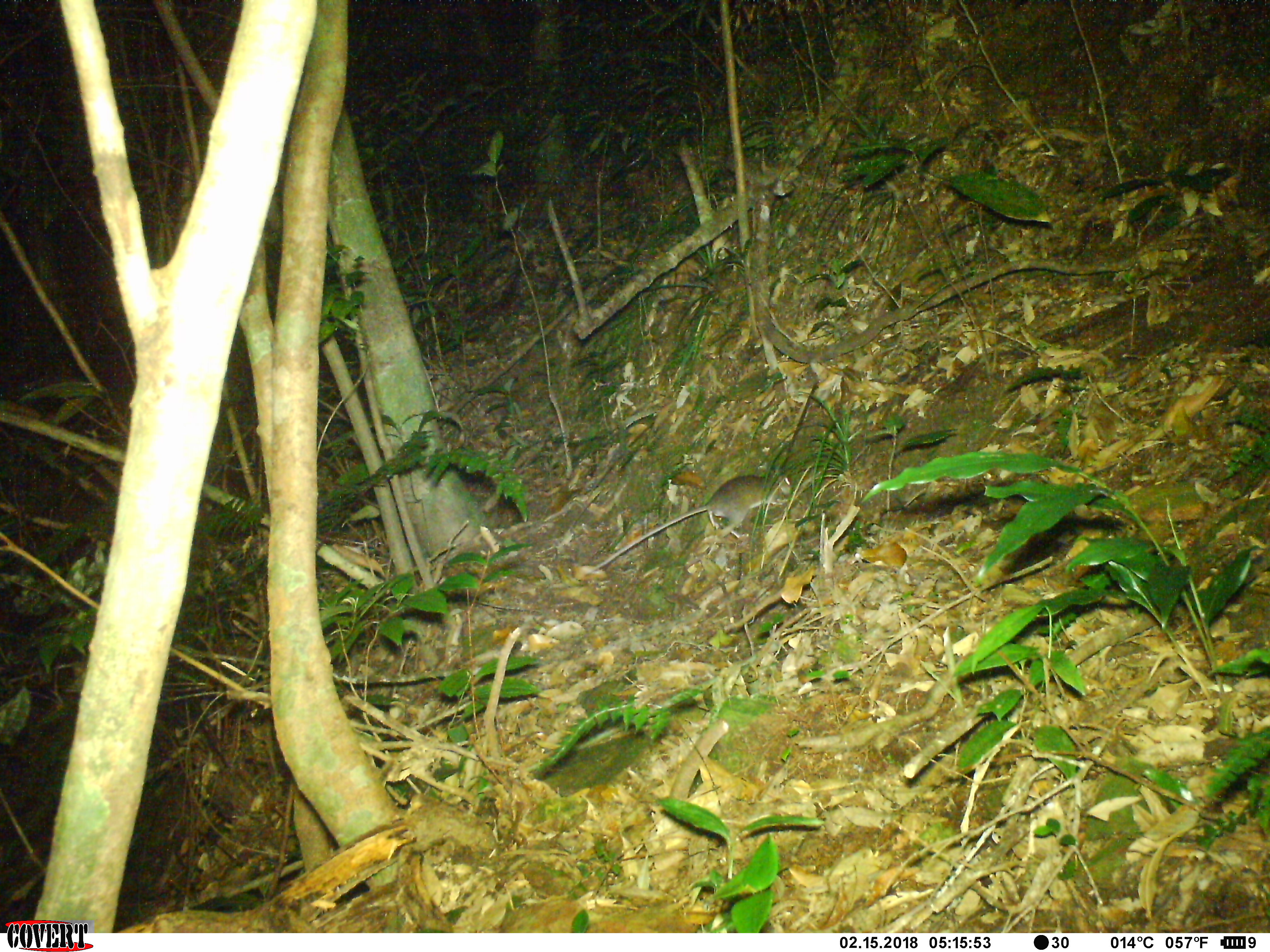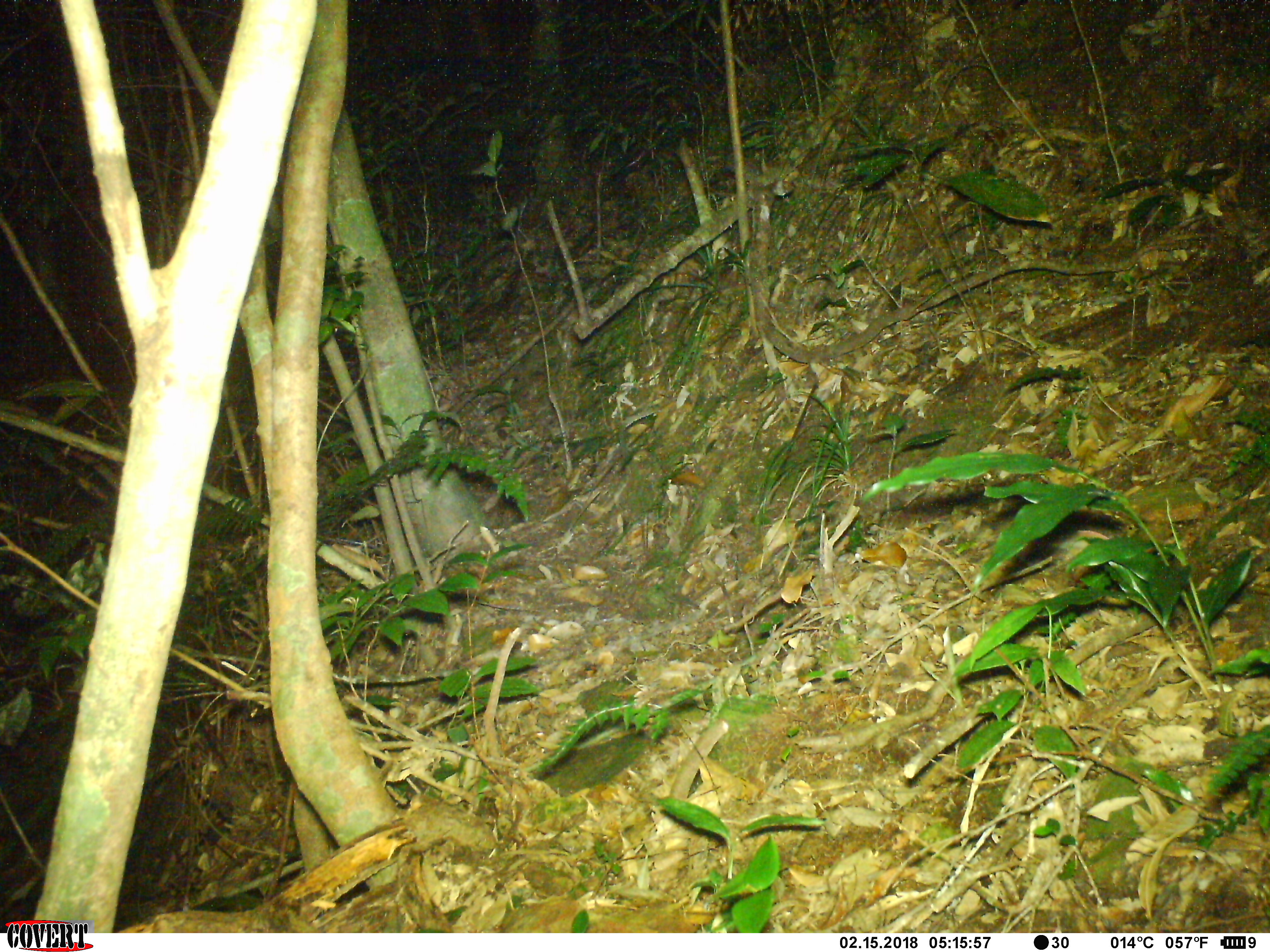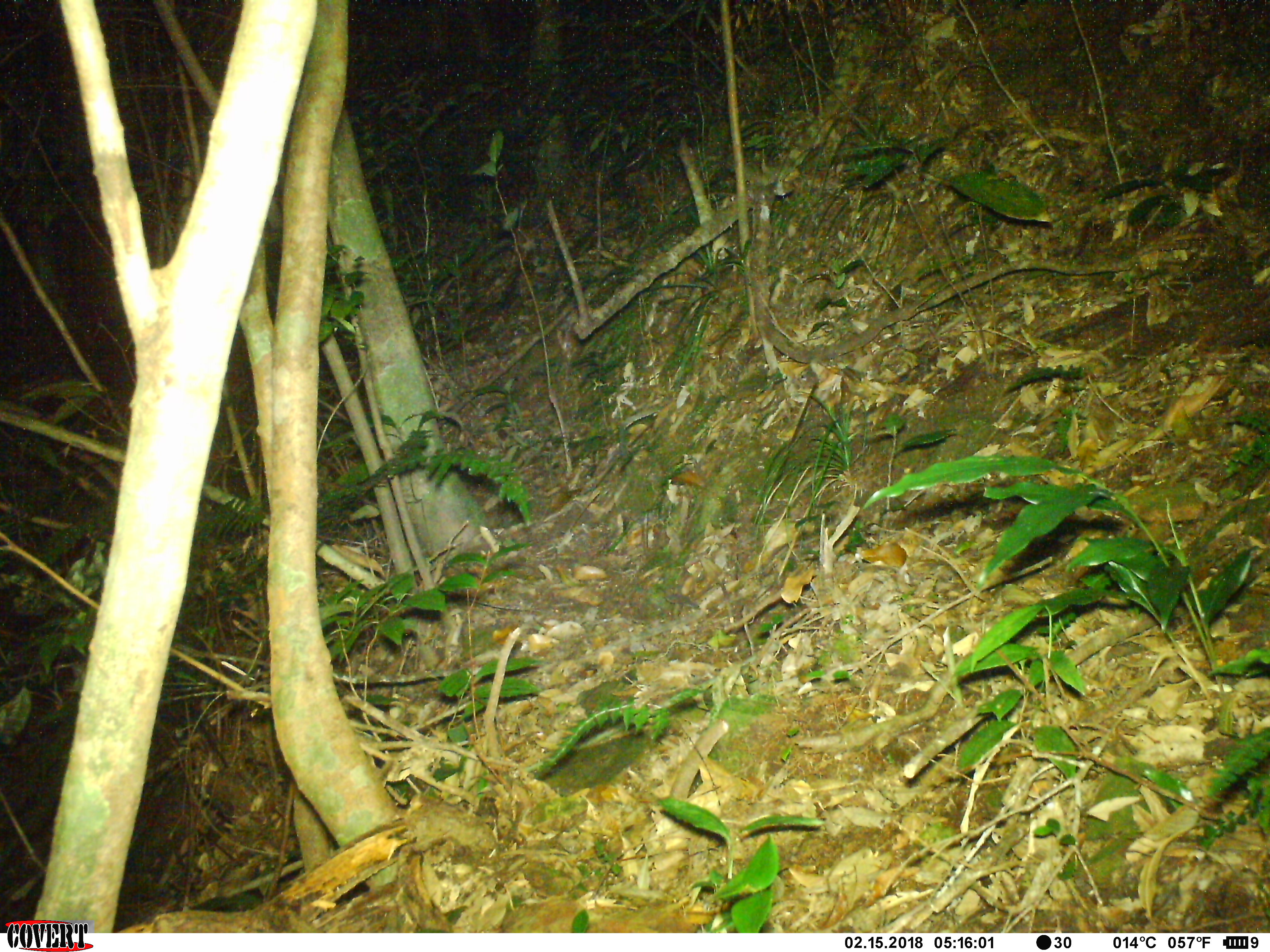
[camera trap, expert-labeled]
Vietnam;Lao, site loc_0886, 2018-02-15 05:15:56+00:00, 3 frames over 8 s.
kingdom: Animalia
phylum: Chordata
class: Mammalia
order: Rodentia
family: Muridae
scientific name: Muridae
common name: old-world mice and rats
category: unidentified murid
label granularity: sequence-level